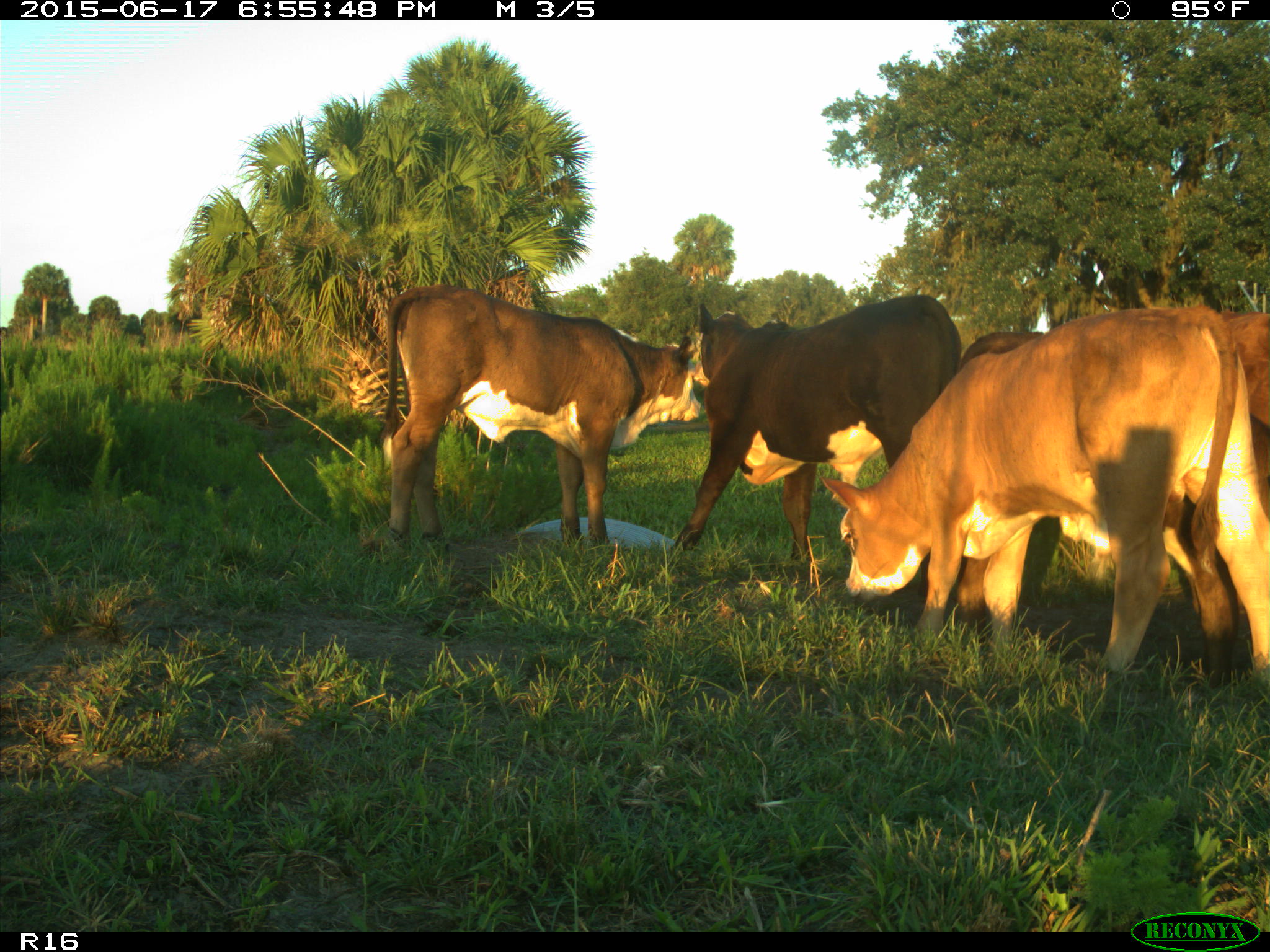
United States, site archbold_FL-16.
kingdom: Animalia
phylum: Chordata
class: Mammalia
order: Artiodactyla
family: Bovidae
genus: Bos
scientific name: Bos taurus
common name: domestic cow